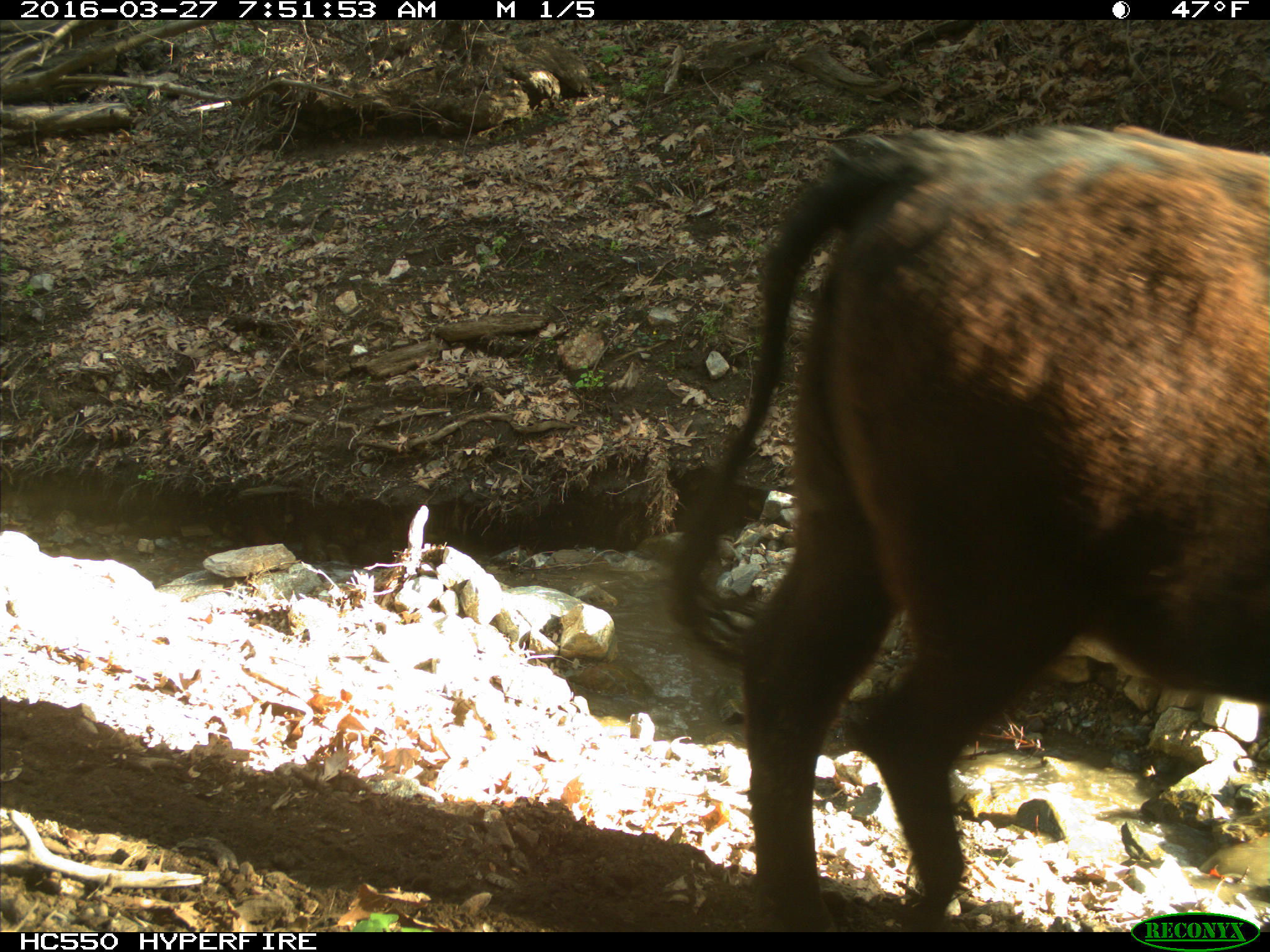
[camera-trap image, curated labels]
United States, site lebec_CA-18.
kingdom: Animalia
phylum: Chordata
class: Mammalia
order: Artiodactyla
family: Bovidae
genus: Bos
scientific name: Bos taurus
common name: domestic cow